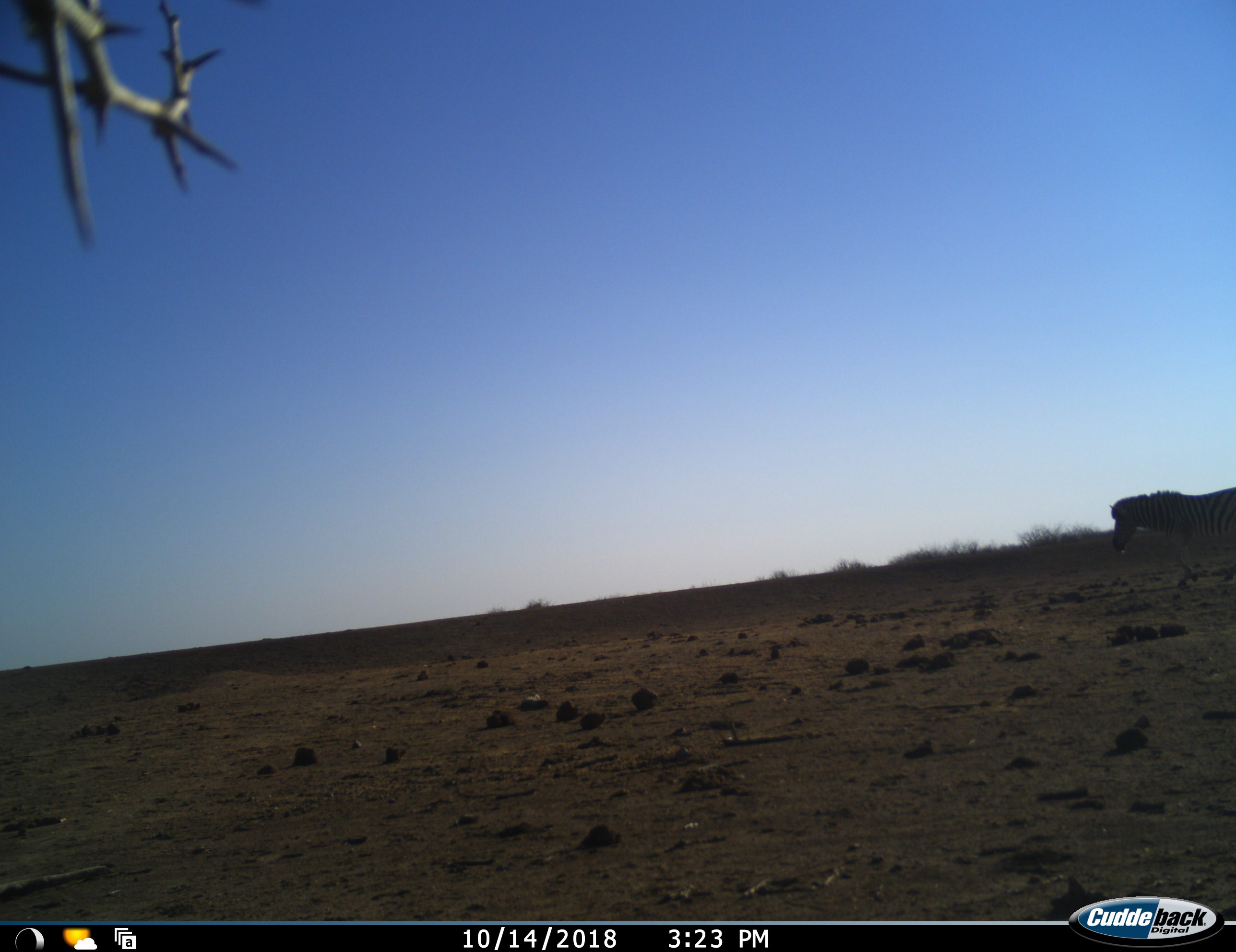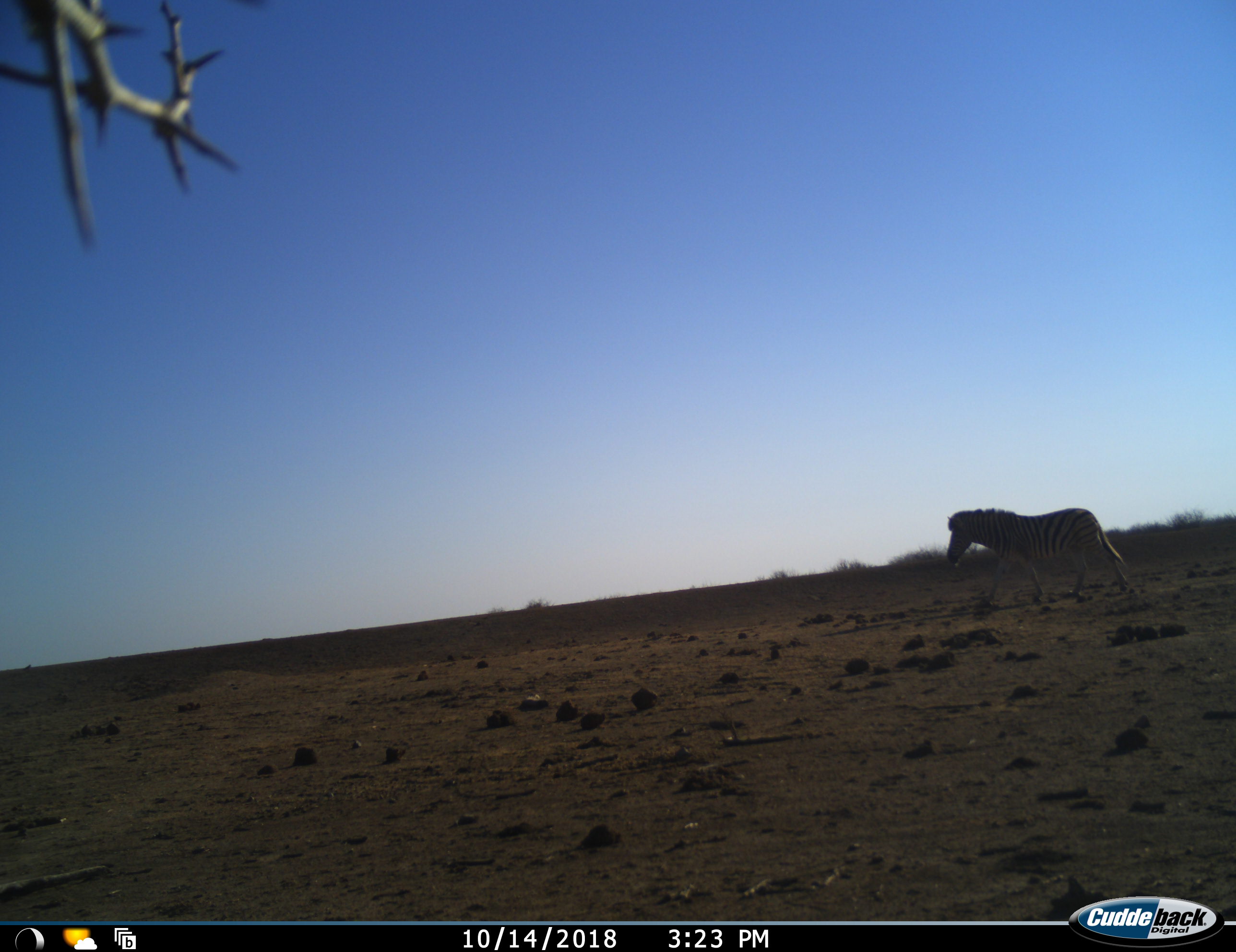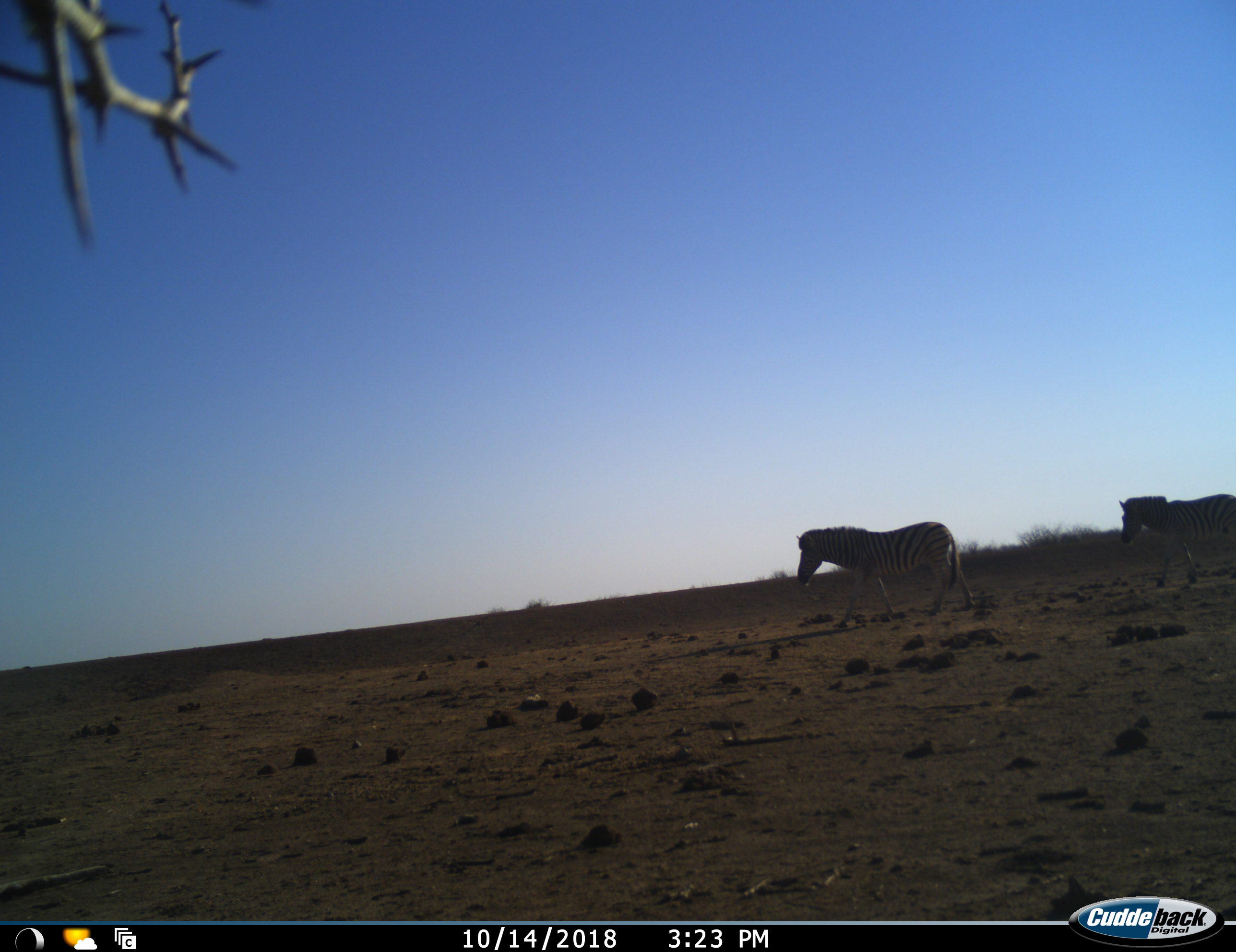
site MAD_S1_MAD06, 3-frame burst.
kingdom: Animalia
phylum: Chordata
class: Mammalia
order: Perissodactyla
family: Equidae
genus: Equus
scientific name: Equus quagga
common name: plains zebra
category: zebraplains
Zebraplains (plains zebra) (Equus quagga), count 2. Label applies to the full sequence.